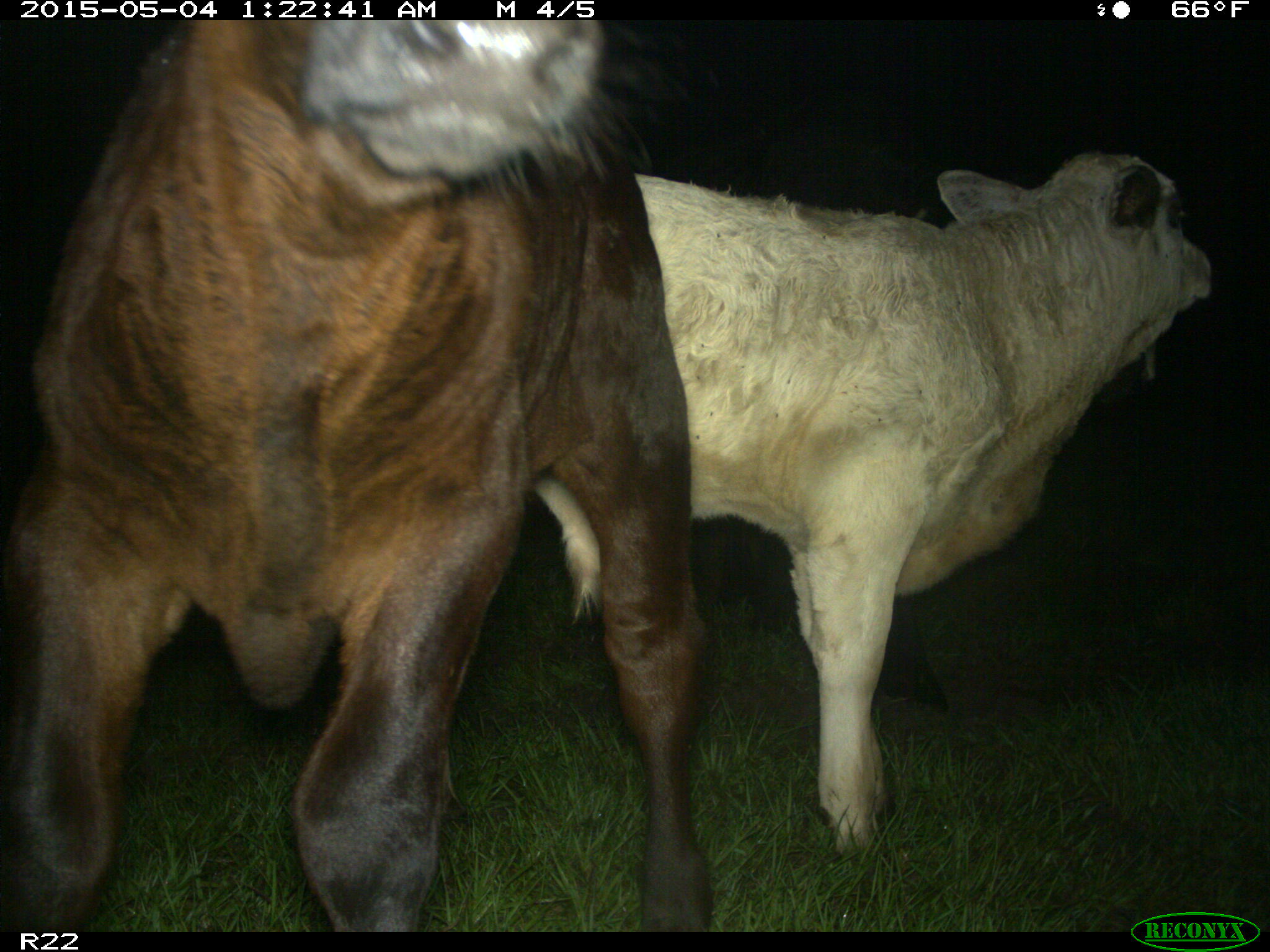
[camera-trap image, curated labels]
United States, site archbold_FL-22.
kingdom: Animalia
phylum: Chordata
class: Mammalia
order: Artiodactyla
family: Bovidae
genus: Bos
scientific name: Bos taurus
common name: domestic cow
Bos taurus (domestic cow).